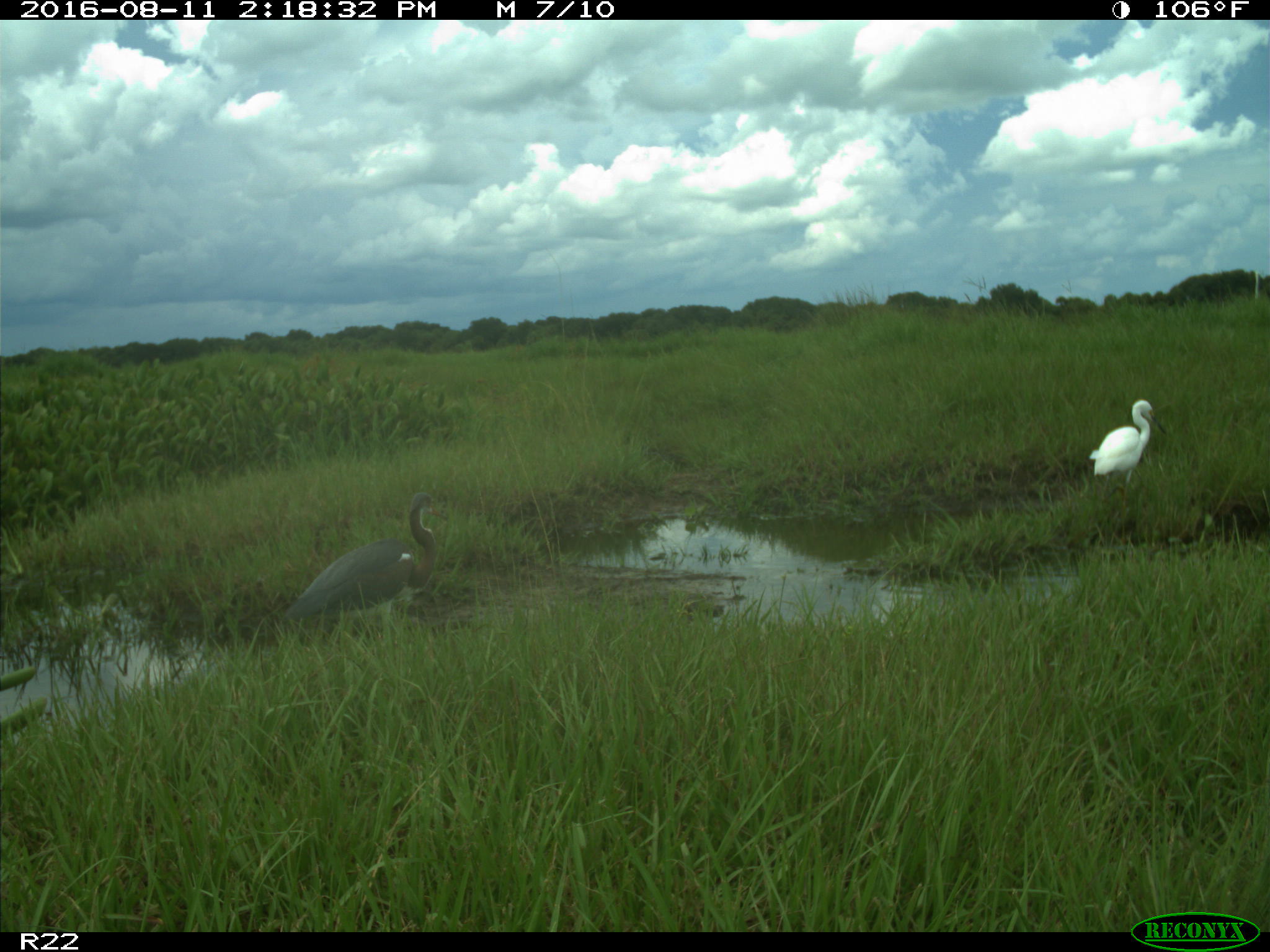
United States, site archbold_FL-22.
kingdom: Animalia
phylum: Chordata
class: Aves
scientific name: Aves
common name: birds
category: unidentified bird